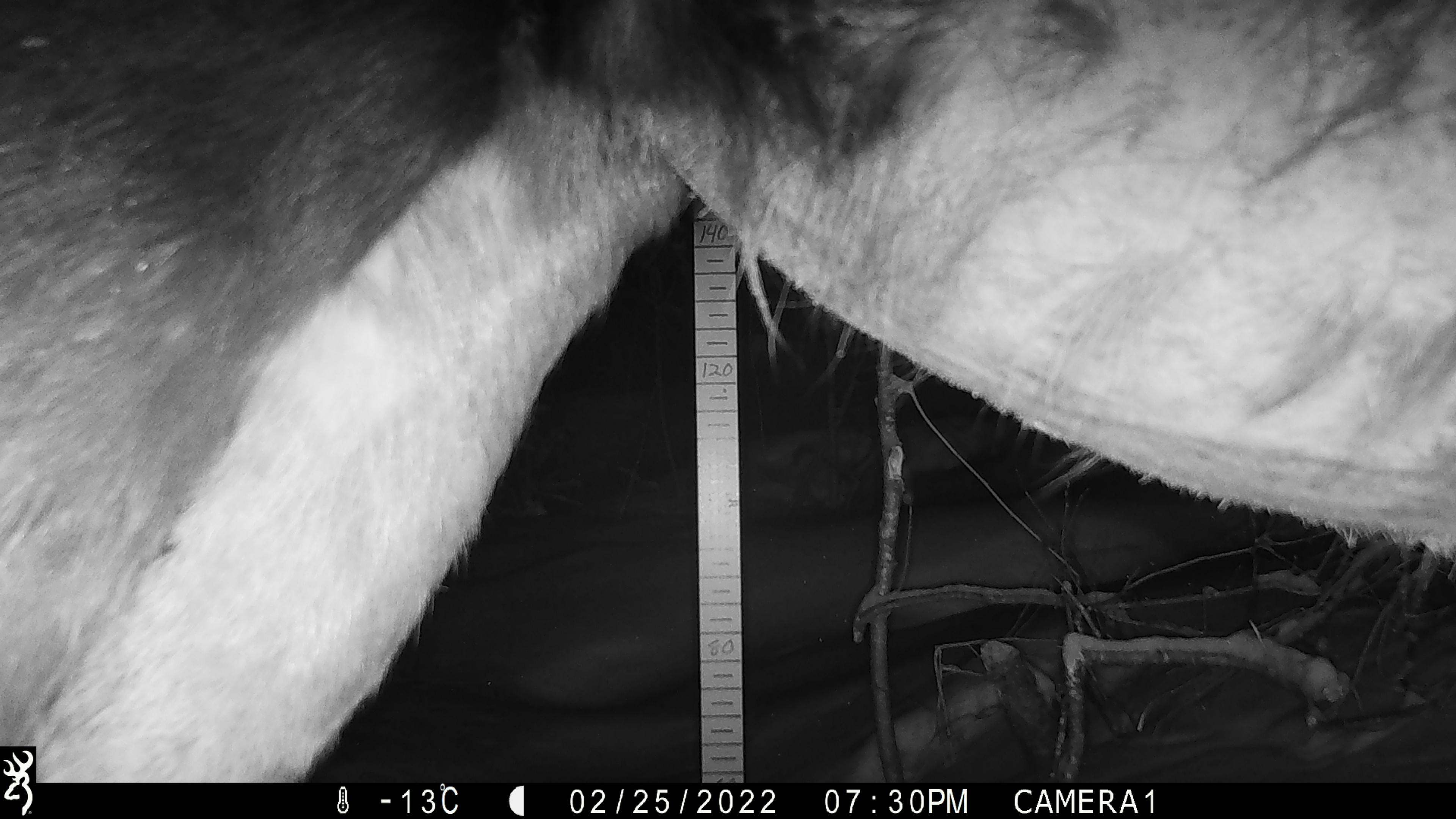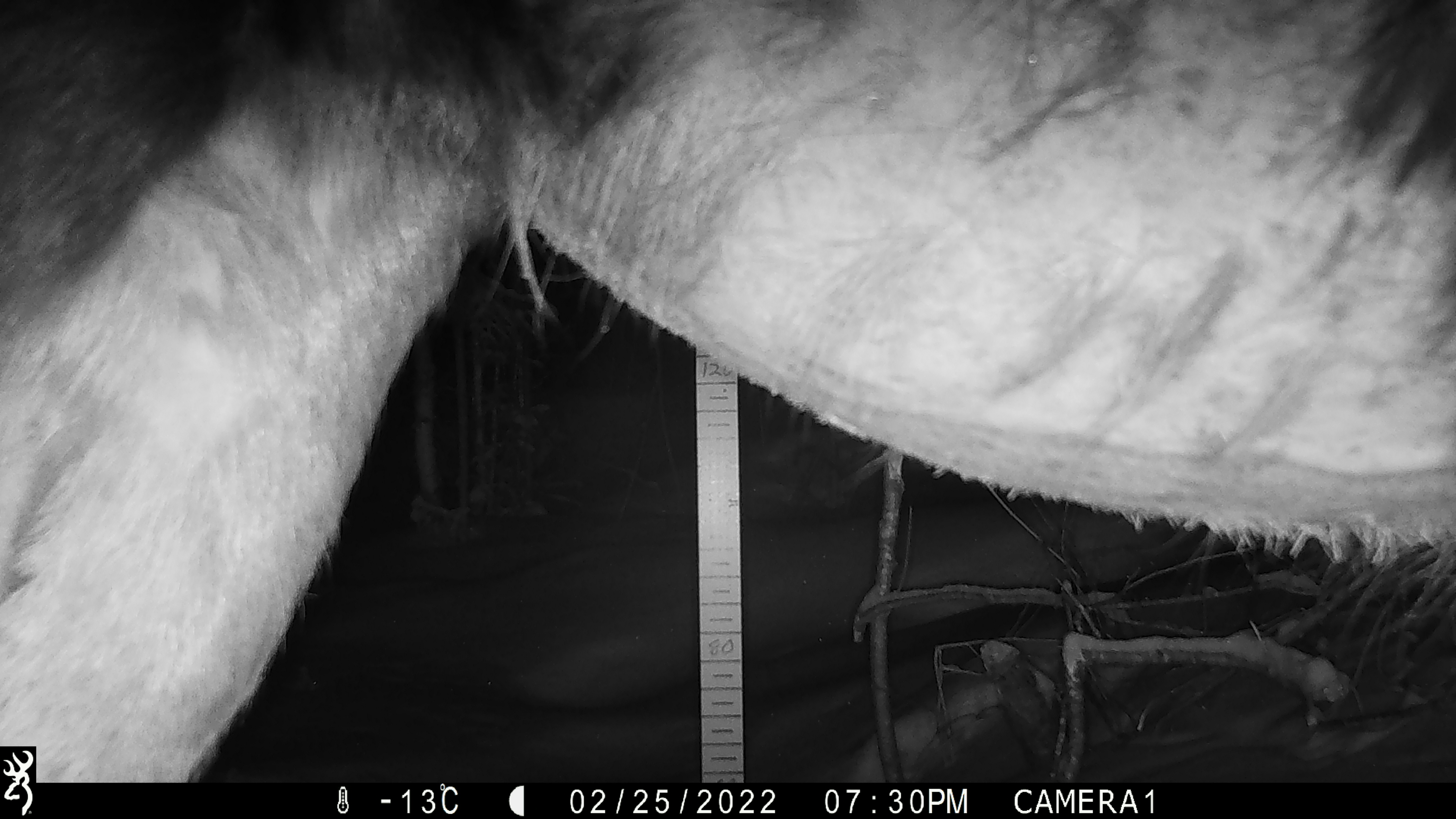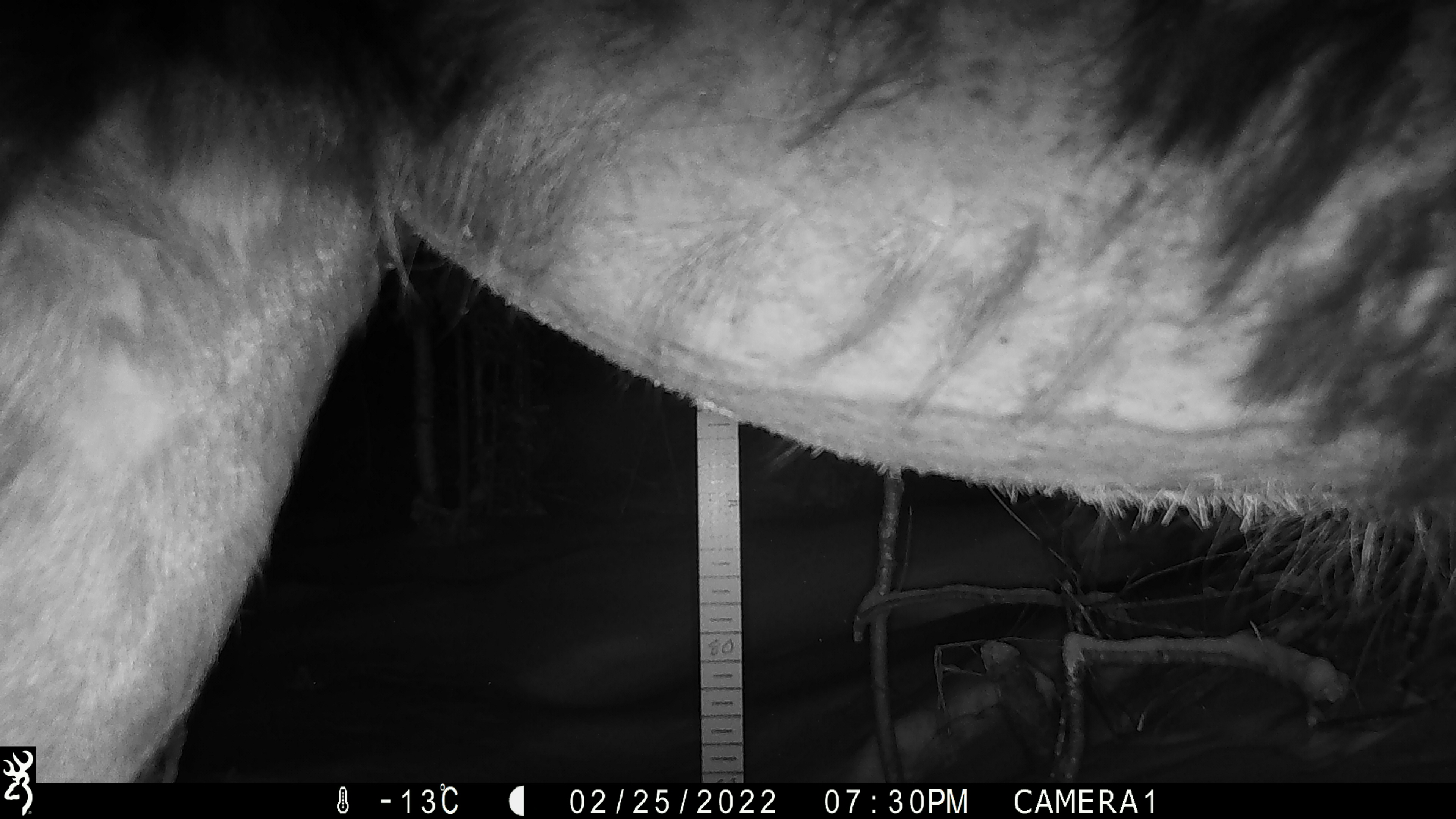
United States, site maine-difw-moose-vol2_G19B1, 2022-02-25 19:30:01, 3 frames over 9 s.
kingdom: Animalia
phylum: Chordata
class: Mammalia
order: Artiodactyla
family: Cervidae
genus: Alces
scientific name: Alces alces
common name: moose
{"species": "moose (Alces alces)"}